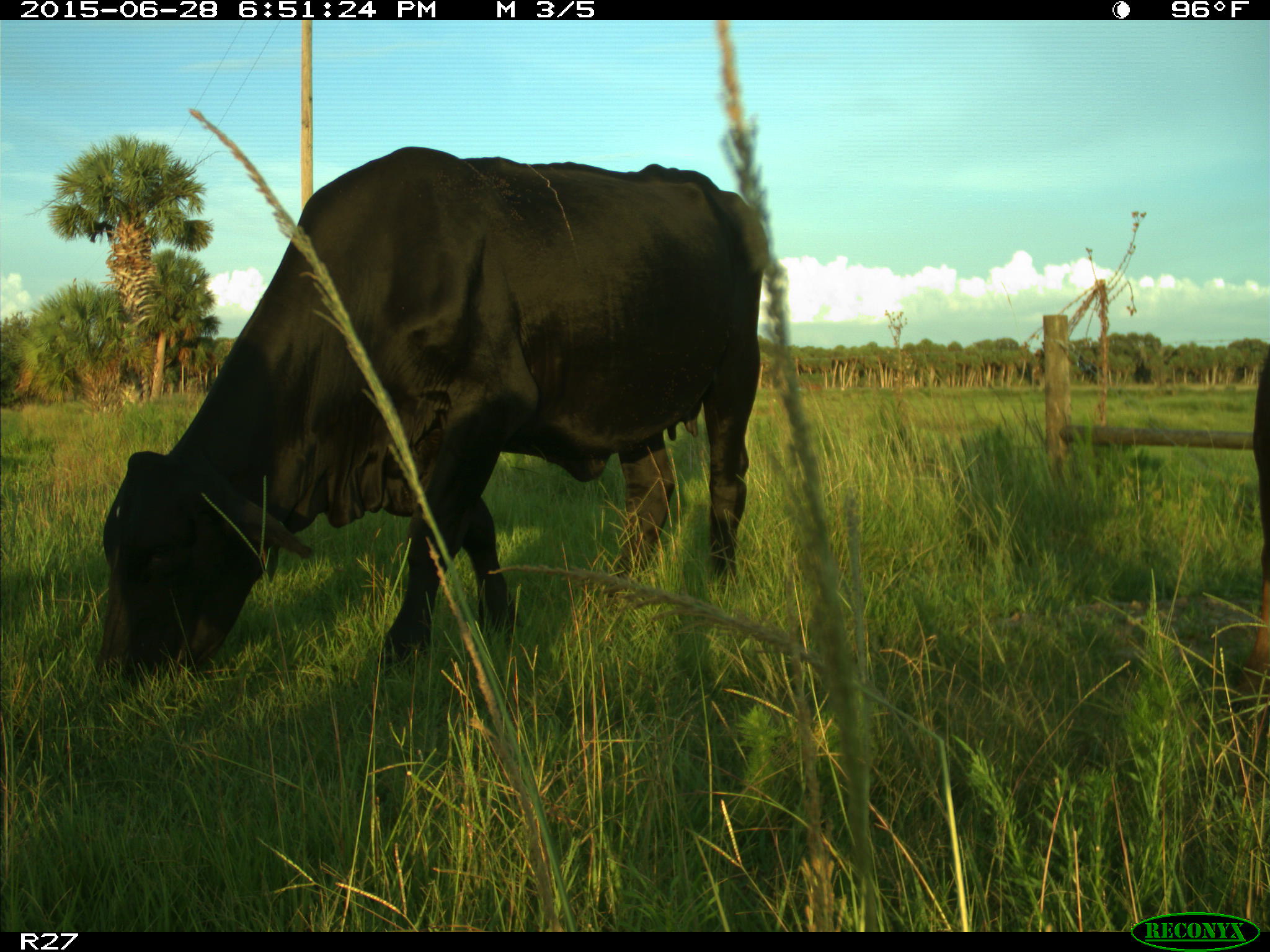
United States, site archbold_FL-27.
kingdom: Animalia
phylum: Chordata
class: Mammalia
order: Artiodactyla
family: Bovidae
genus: Bos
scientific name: Bos taurus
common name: domestic cow